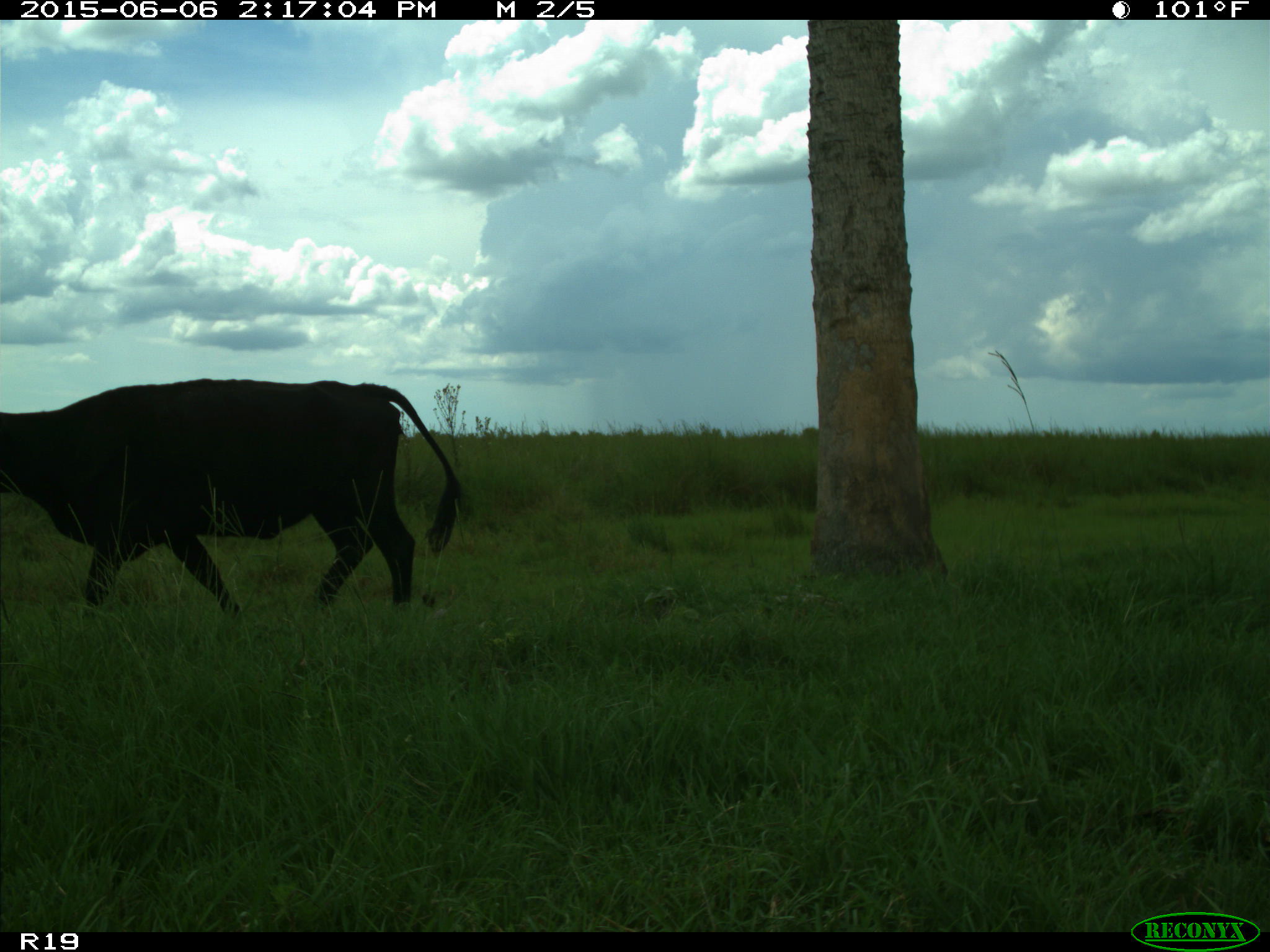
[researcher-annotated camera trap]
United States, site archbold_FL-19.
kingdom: Animalia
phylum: Chordata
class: Mammalia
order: Artiodactyla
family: Bovidae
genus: Bos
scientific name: Bos taurus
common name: domestic cow